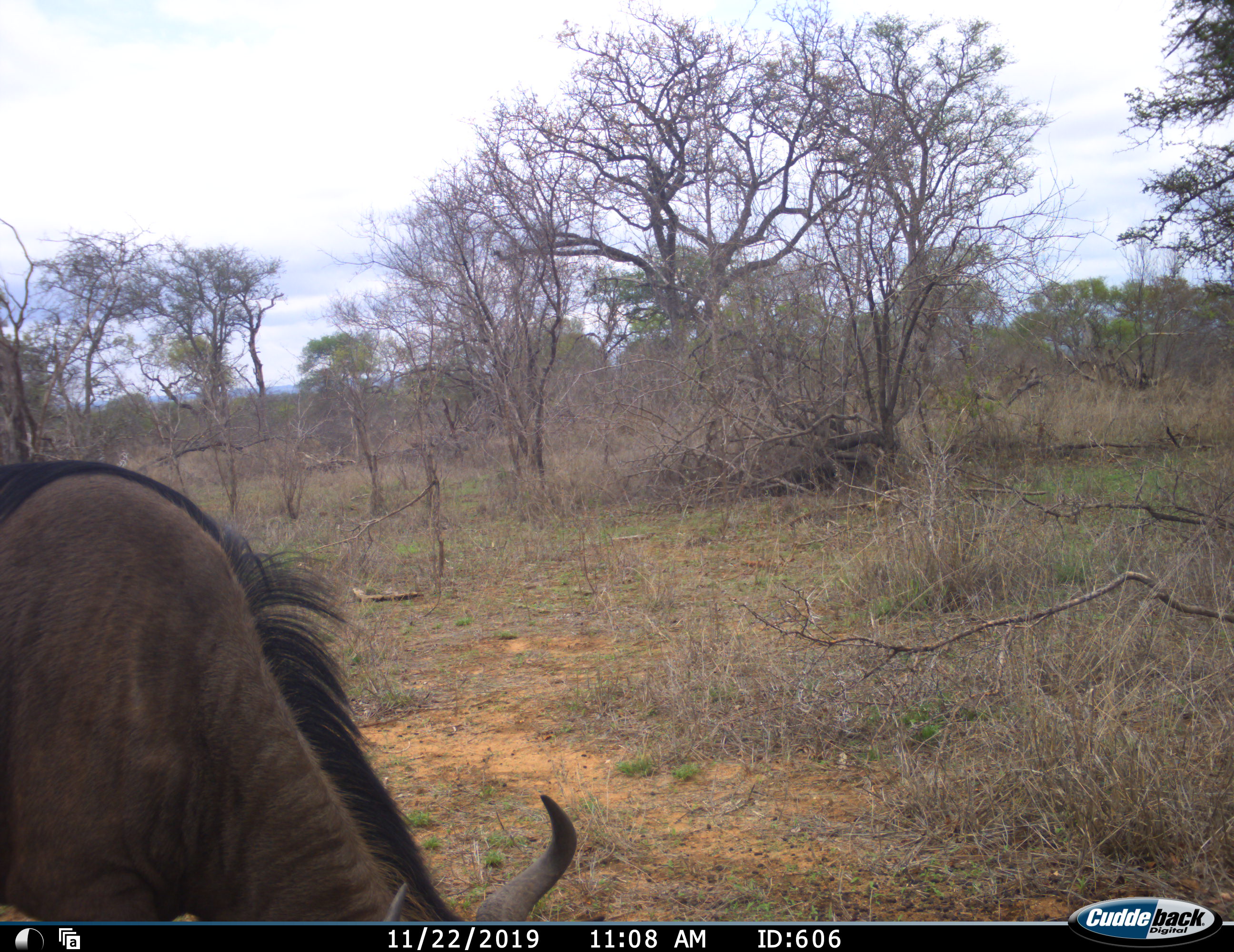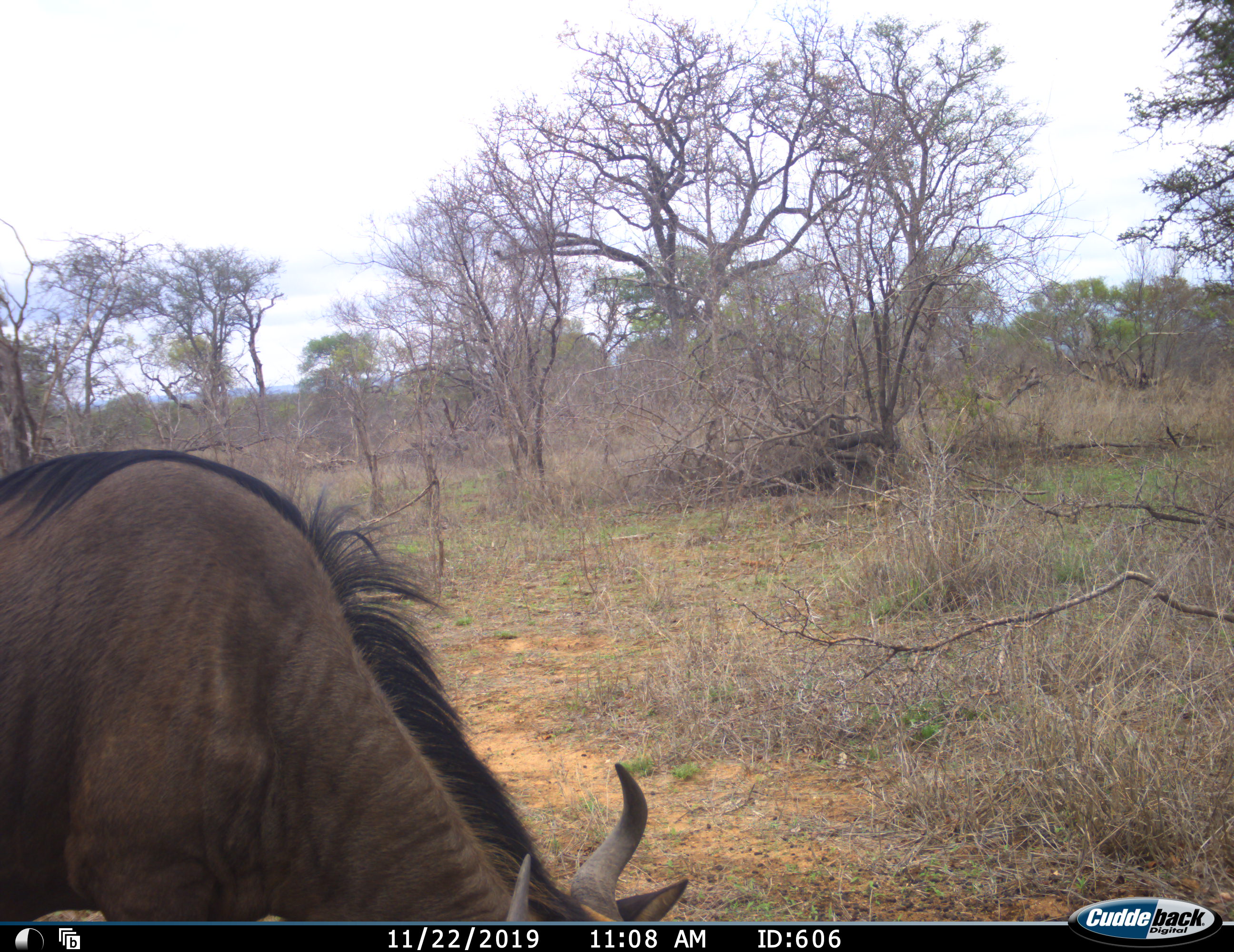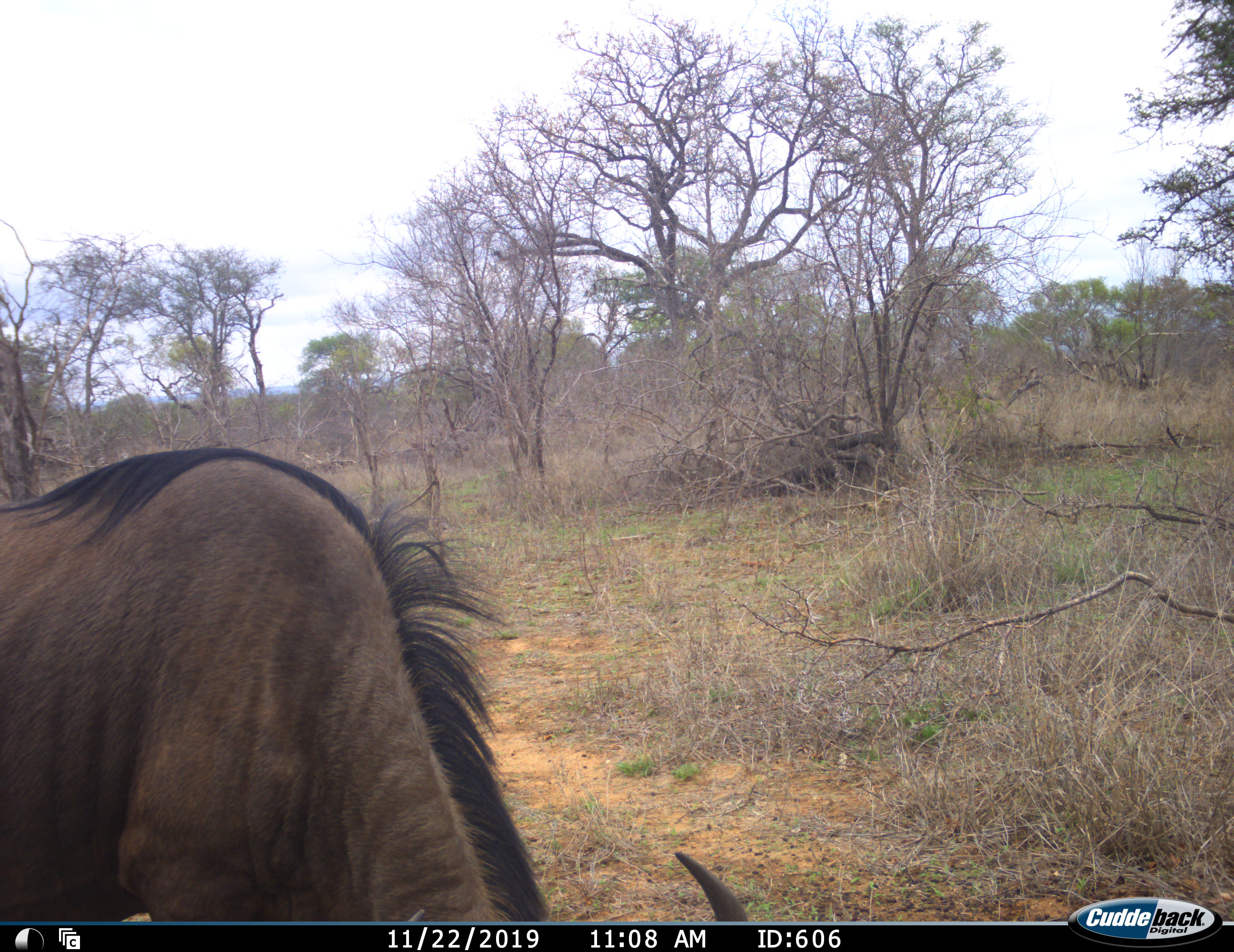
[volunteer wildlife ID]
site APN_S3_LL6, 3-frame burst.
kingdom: Animalia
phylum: Chordata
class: Mammalia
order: Artiodactyla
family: Bovidae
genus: Connochaetes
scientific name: Connochaetes taurinus taurinus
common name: blue wildebeest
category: wildebeestblue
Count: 1.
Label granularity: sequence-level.